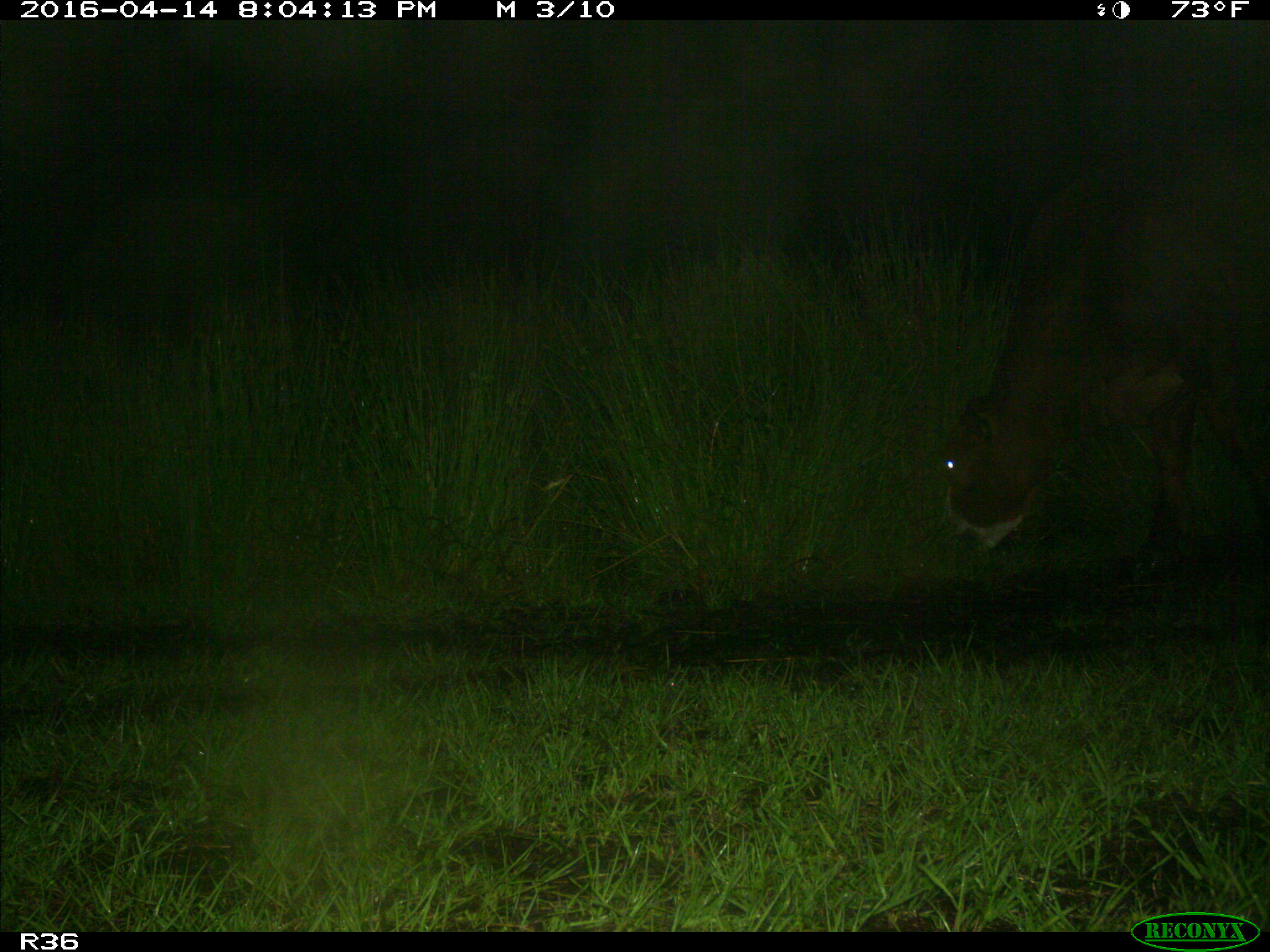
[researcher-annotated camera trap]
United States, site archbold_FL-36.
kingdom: Animalia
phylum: Chordata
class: Mammalia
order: Artiodactyla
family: Bovidae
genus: Bos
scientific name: Bos taurus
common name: domestic cow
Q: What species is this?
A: Bos taurus (domestic cow).